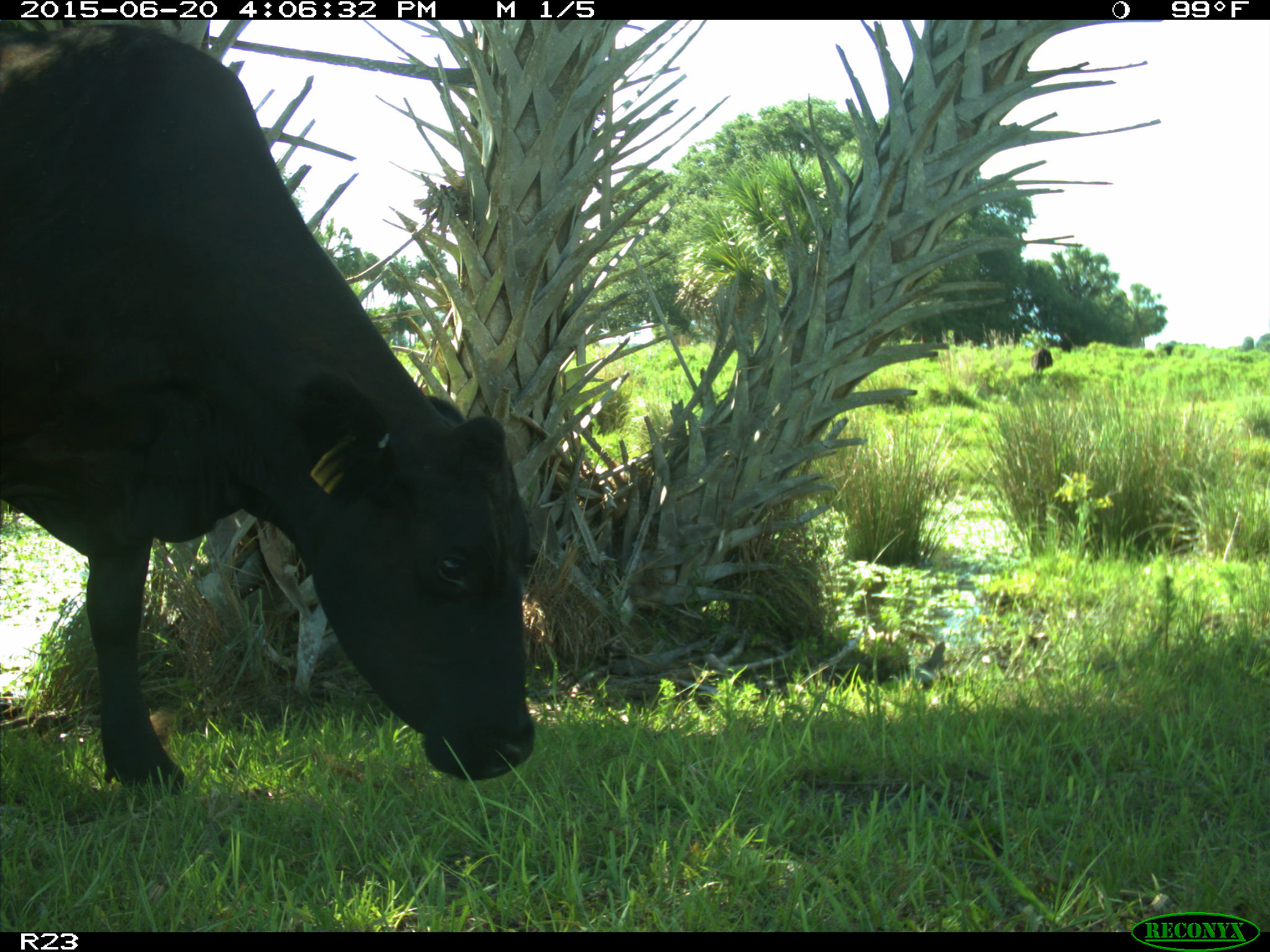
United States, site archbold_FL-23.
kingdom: Animalia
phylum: Chordata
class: Mammalia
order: Artiodactyla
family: Bovidae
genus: Bos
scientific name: Bos taurus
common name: domestic cow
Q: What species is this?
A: Bos taurus (domestic cow).